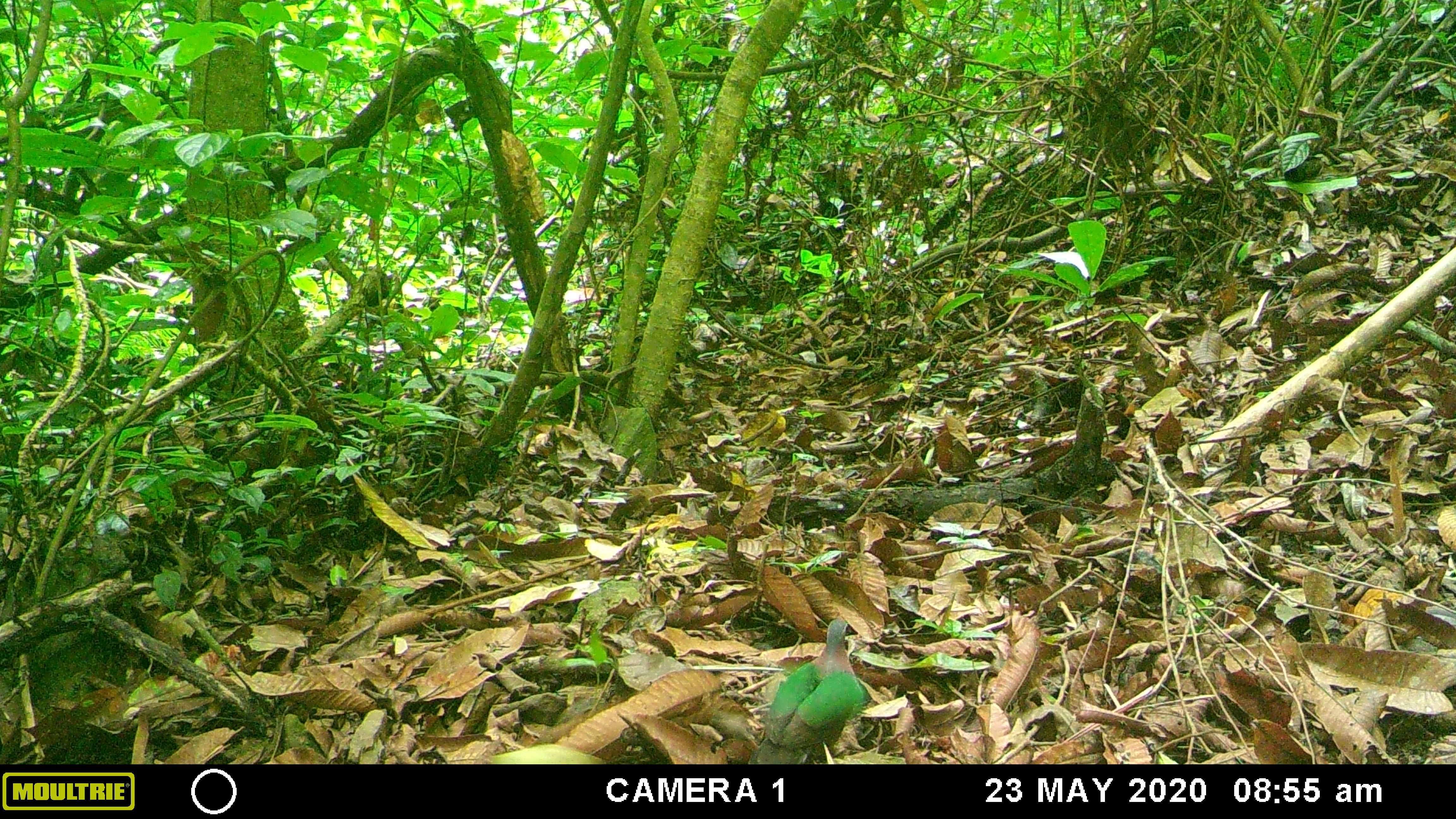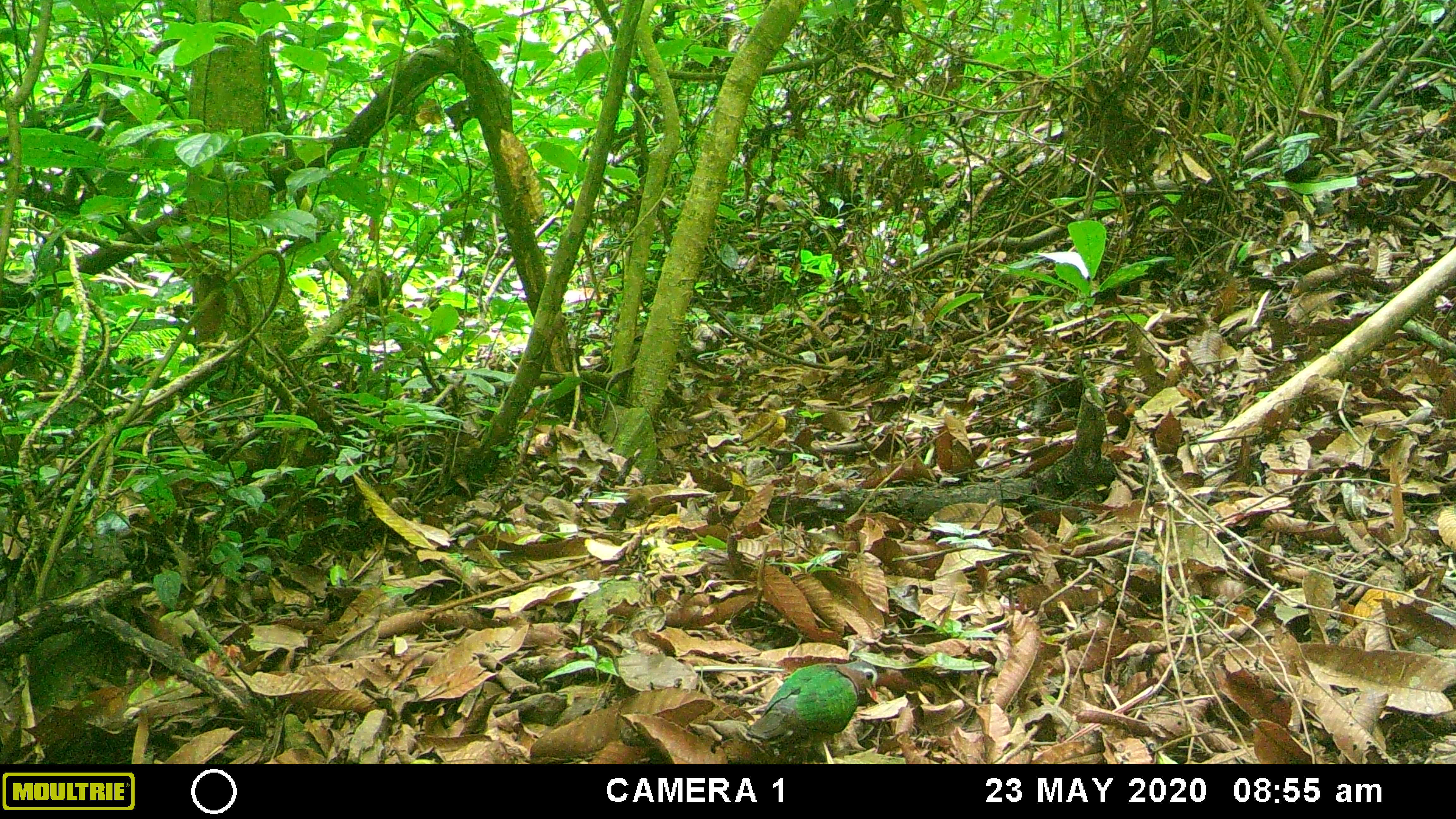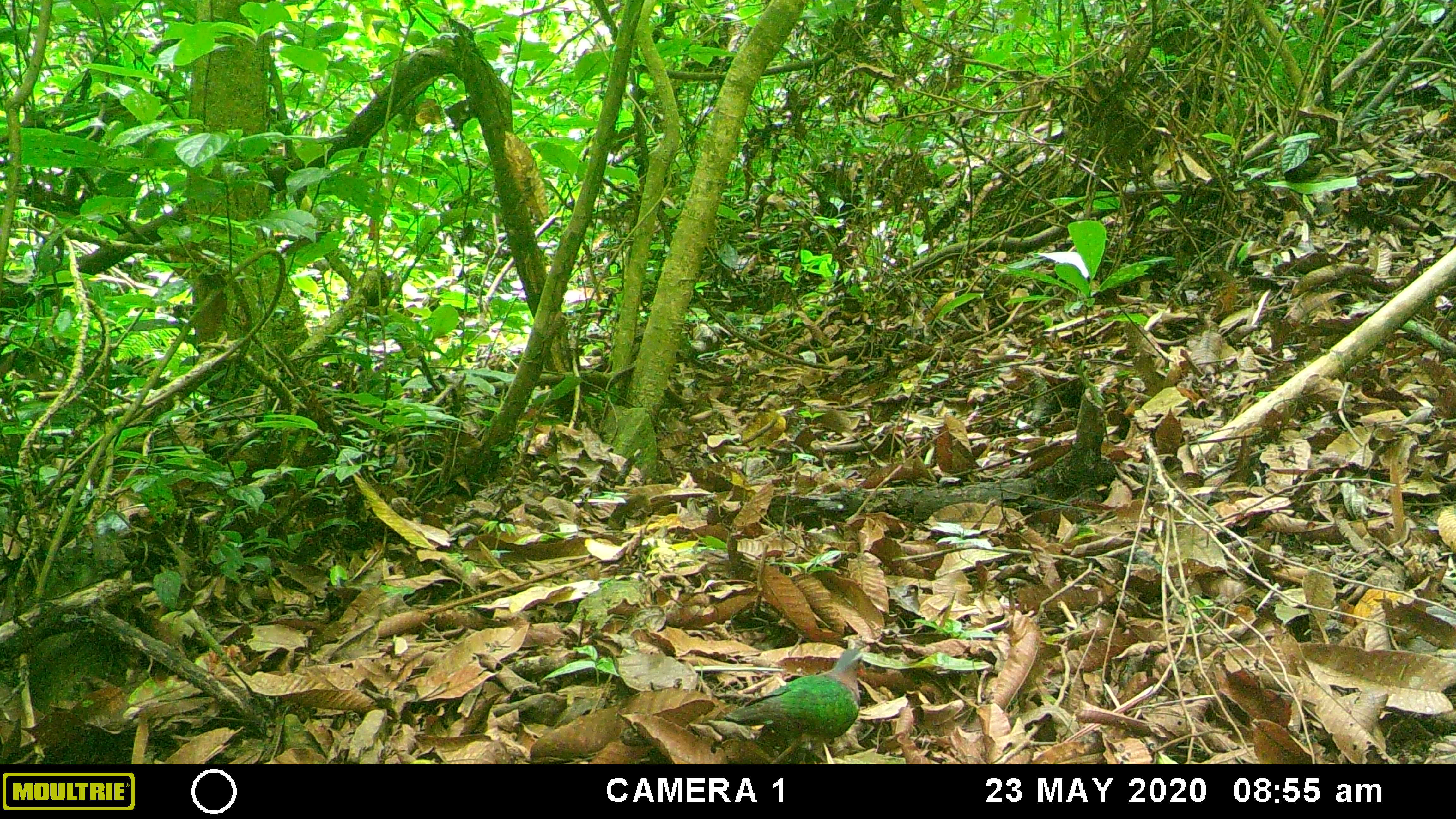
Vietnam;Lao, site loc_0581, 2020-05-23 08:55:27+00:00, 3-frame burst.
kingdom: Animalia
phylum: Chordata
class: Aves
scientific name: Aves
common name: bird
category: unidentified bird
Unidentified bird (bird) (Aves). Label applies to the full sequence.